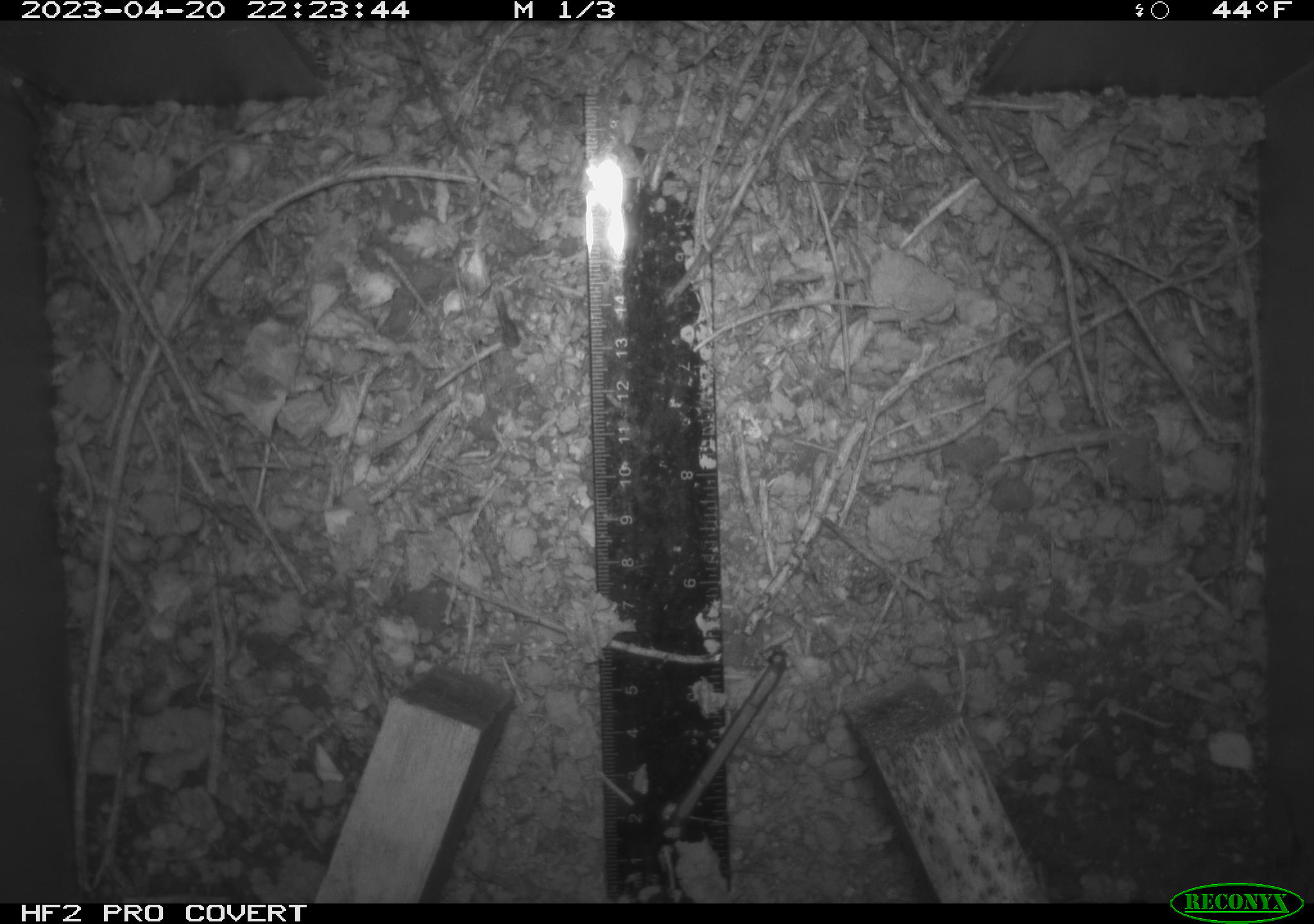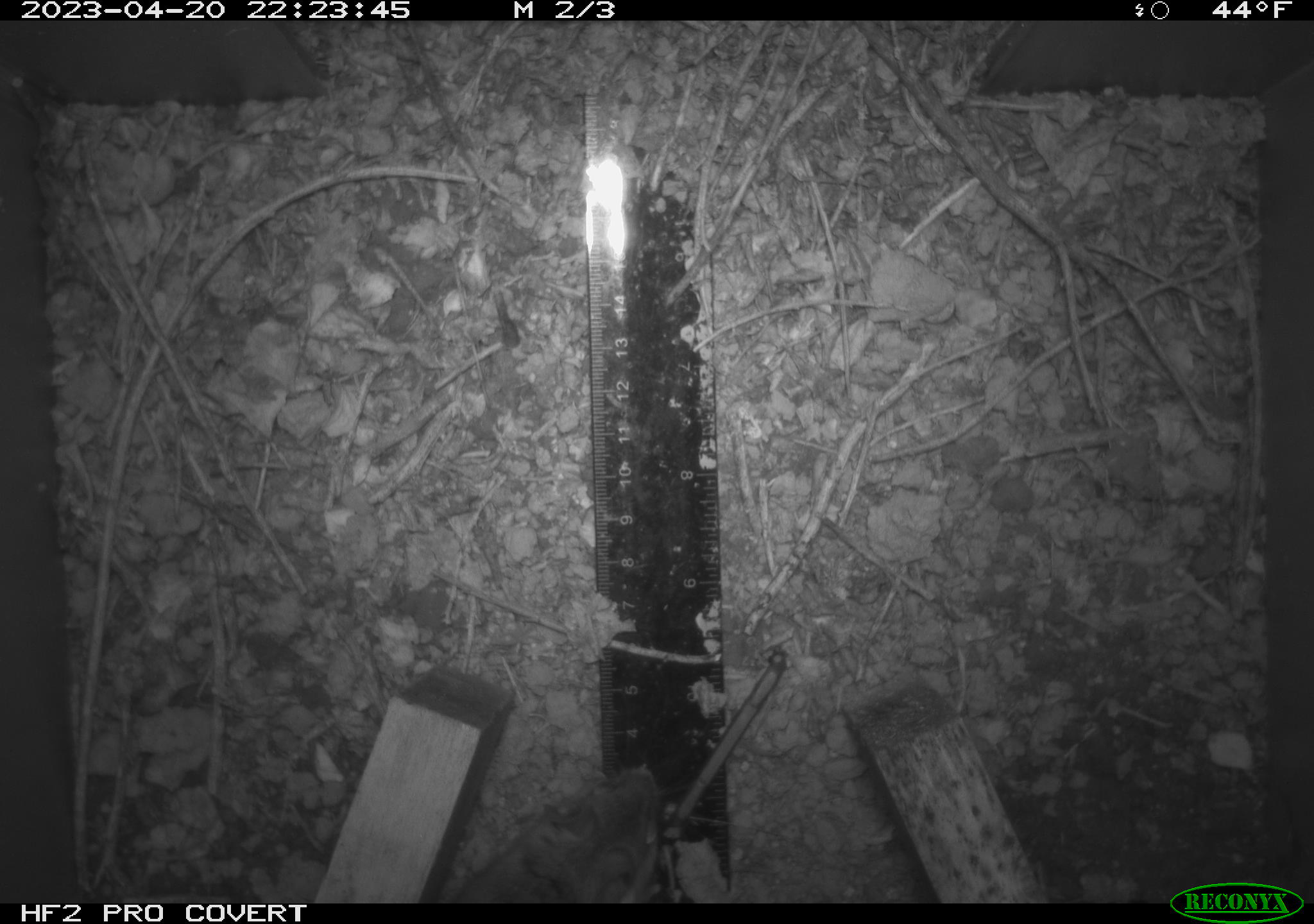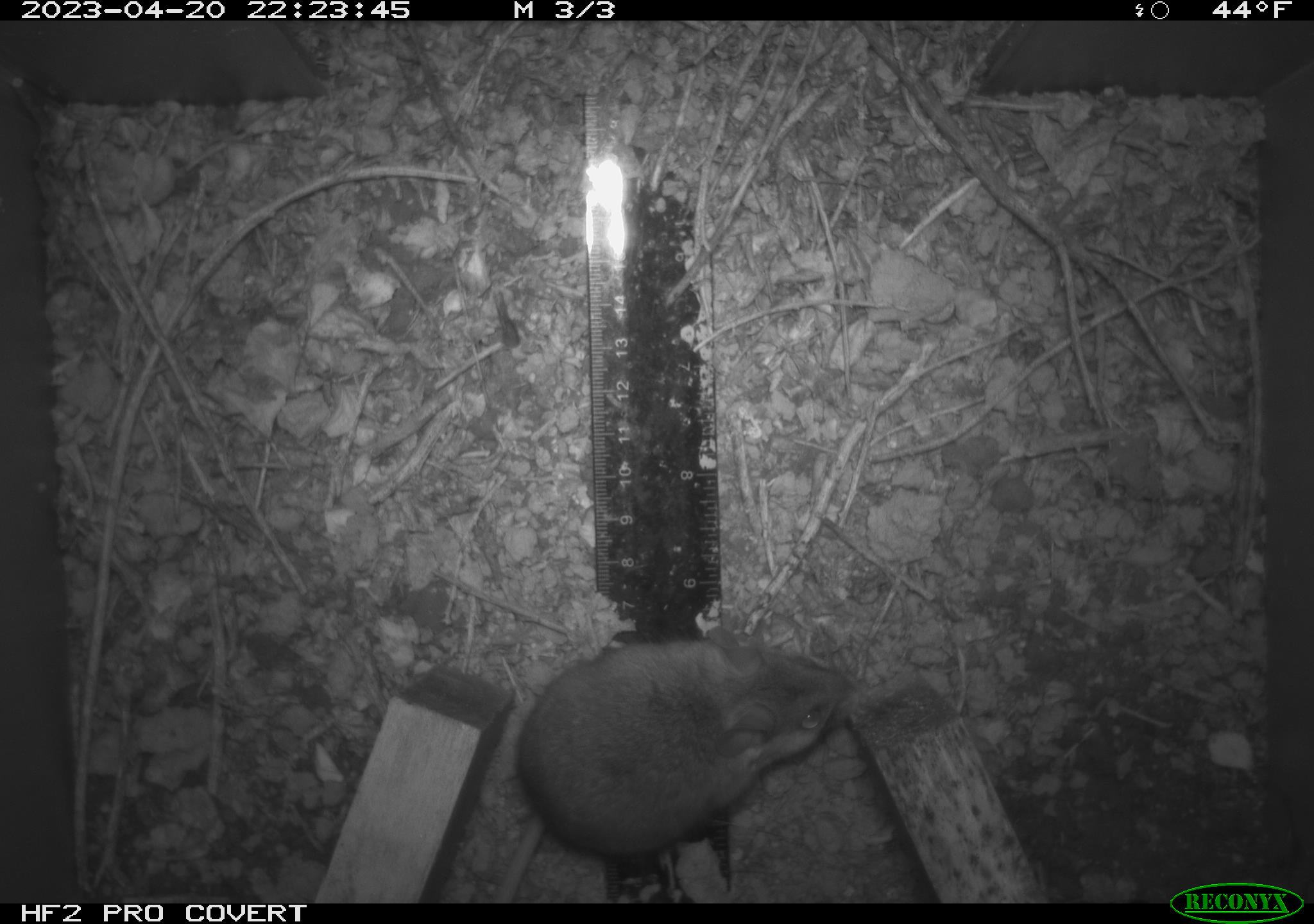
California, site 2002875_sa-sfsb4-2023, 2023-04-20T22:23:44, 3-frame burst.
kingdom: Animalia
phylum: Chordata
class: Mammalia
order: Rodentia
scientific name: Rodentia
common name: mouse species